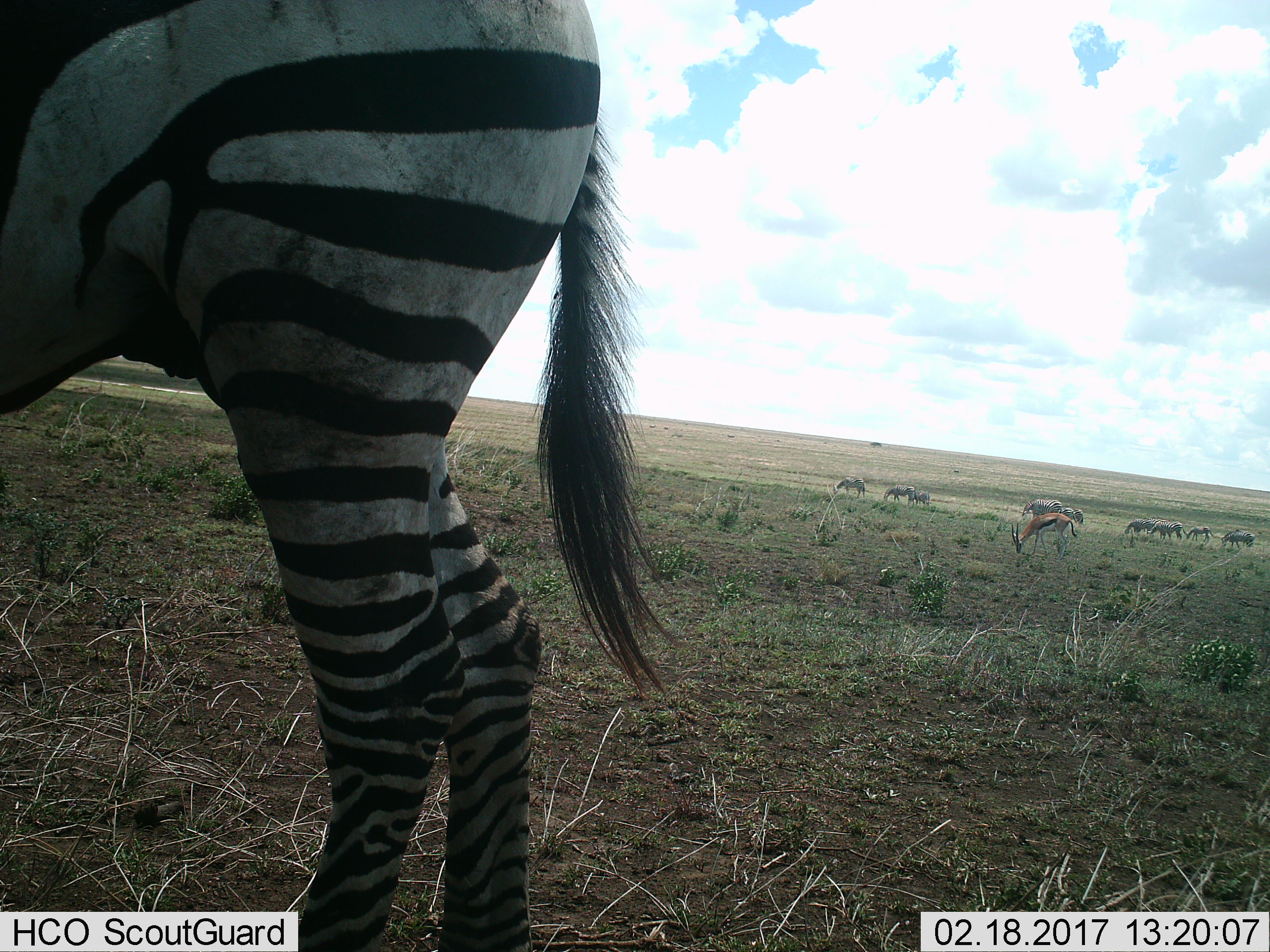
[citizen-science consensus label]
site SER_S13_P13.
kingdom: Animalia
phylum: Chordata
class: Mammalia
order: Artiodactyla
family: Bovidae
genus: Eudorcas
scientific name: Eudorcas thomsonii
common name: thomson's gazelle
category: gazellethomsons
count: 1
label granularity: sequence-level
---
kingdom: Animalia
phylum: Chordata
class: Mammalia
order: Perissodactyla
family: Equidae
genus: Equus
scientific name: Equus quagga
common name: plains zebra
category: zebraplains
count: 10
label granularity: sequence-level